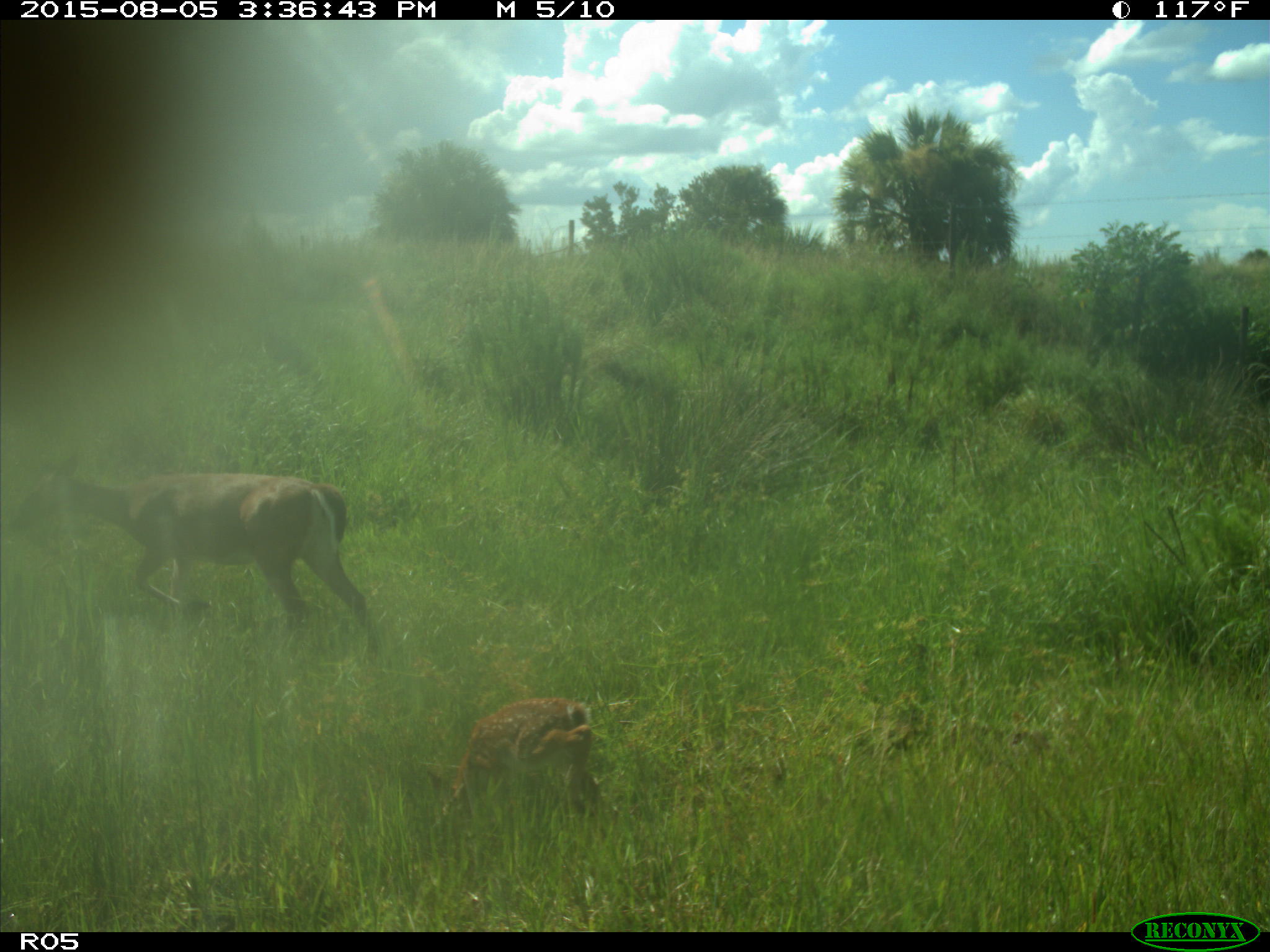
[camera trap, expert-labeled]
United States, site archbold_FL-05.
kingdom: Animalia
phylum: Chordata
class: Mammalia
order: Artiodactyla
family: Cervidae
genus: Odocoileus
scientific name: Odocoileus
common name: deer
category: unidentified deer